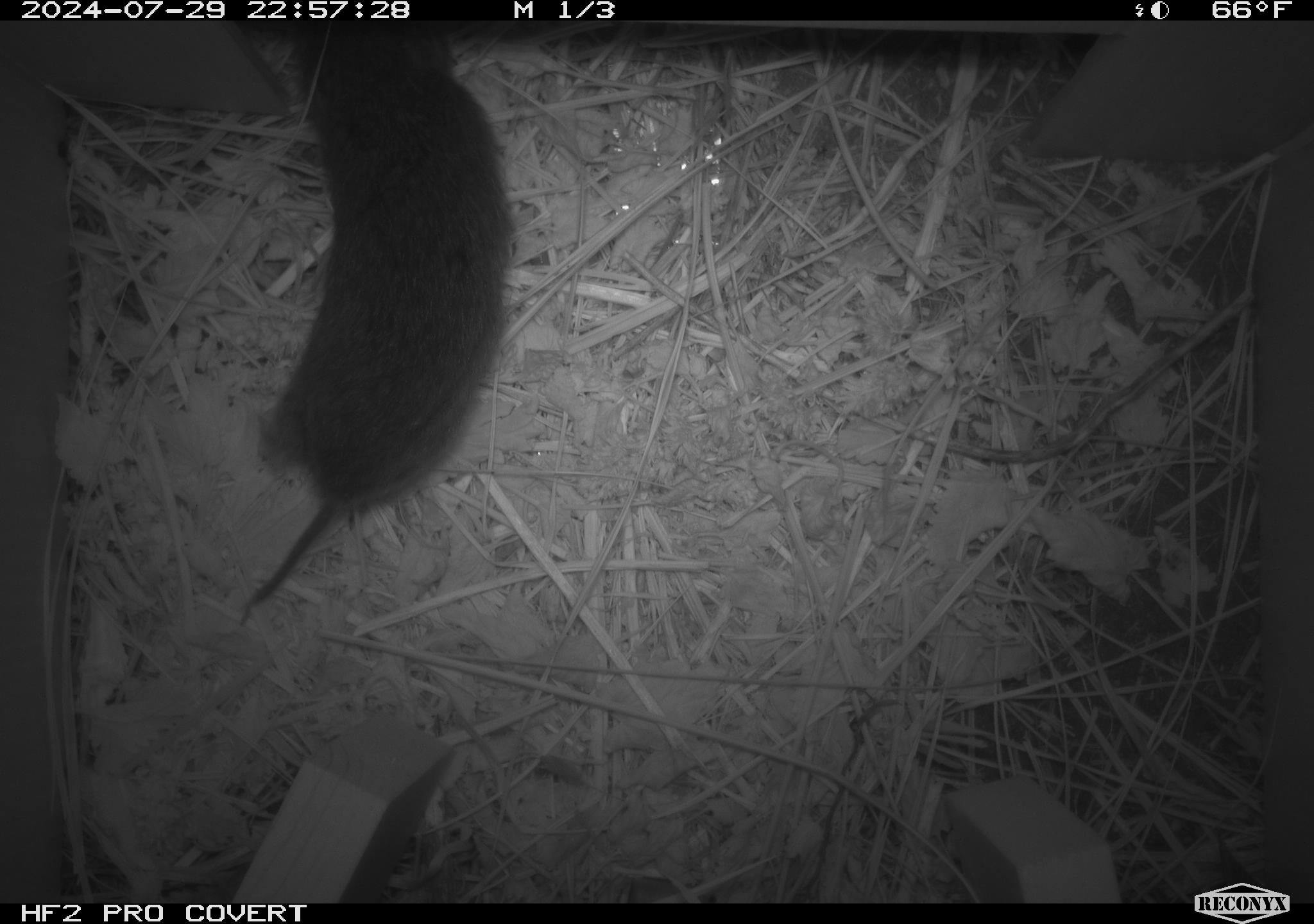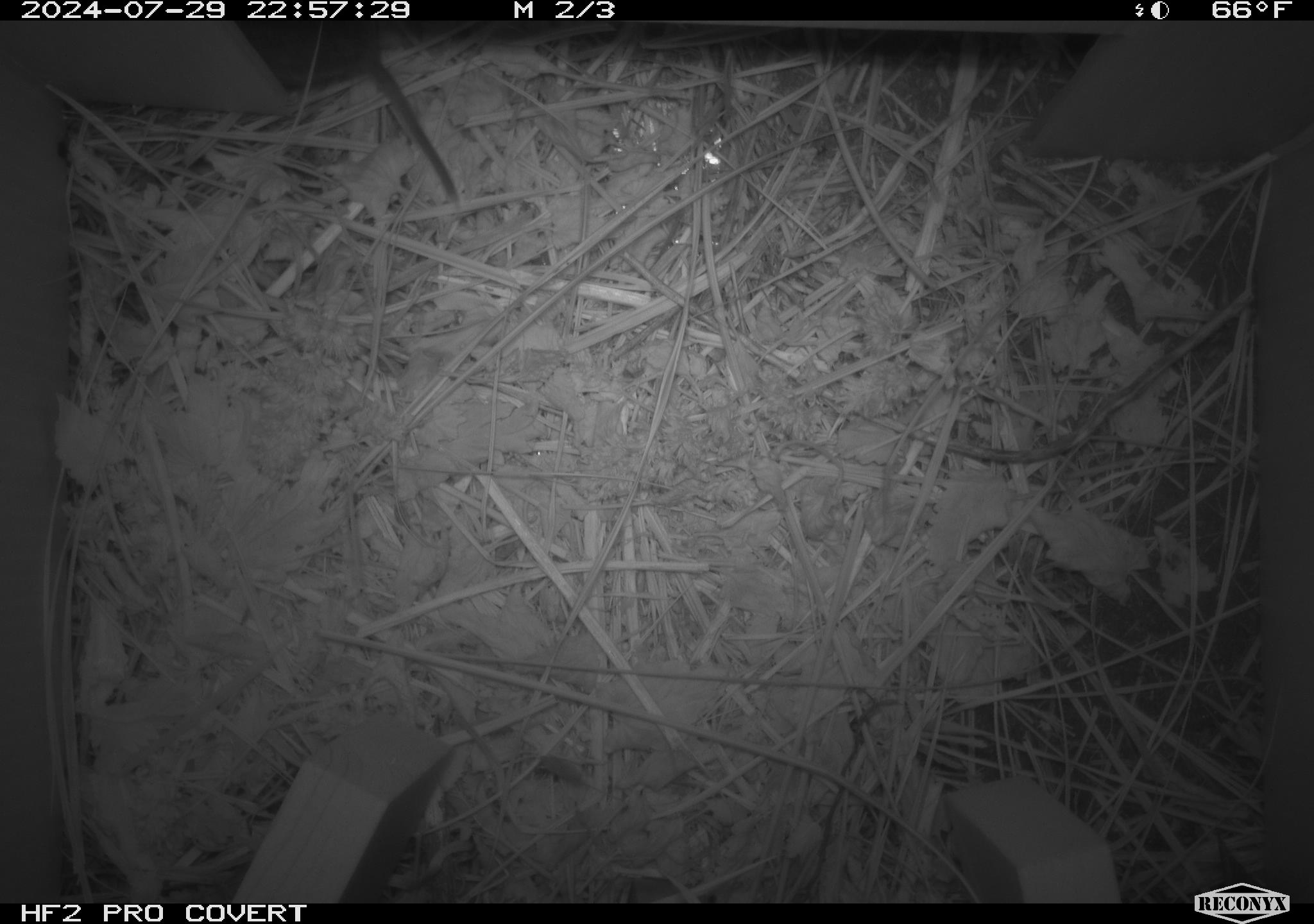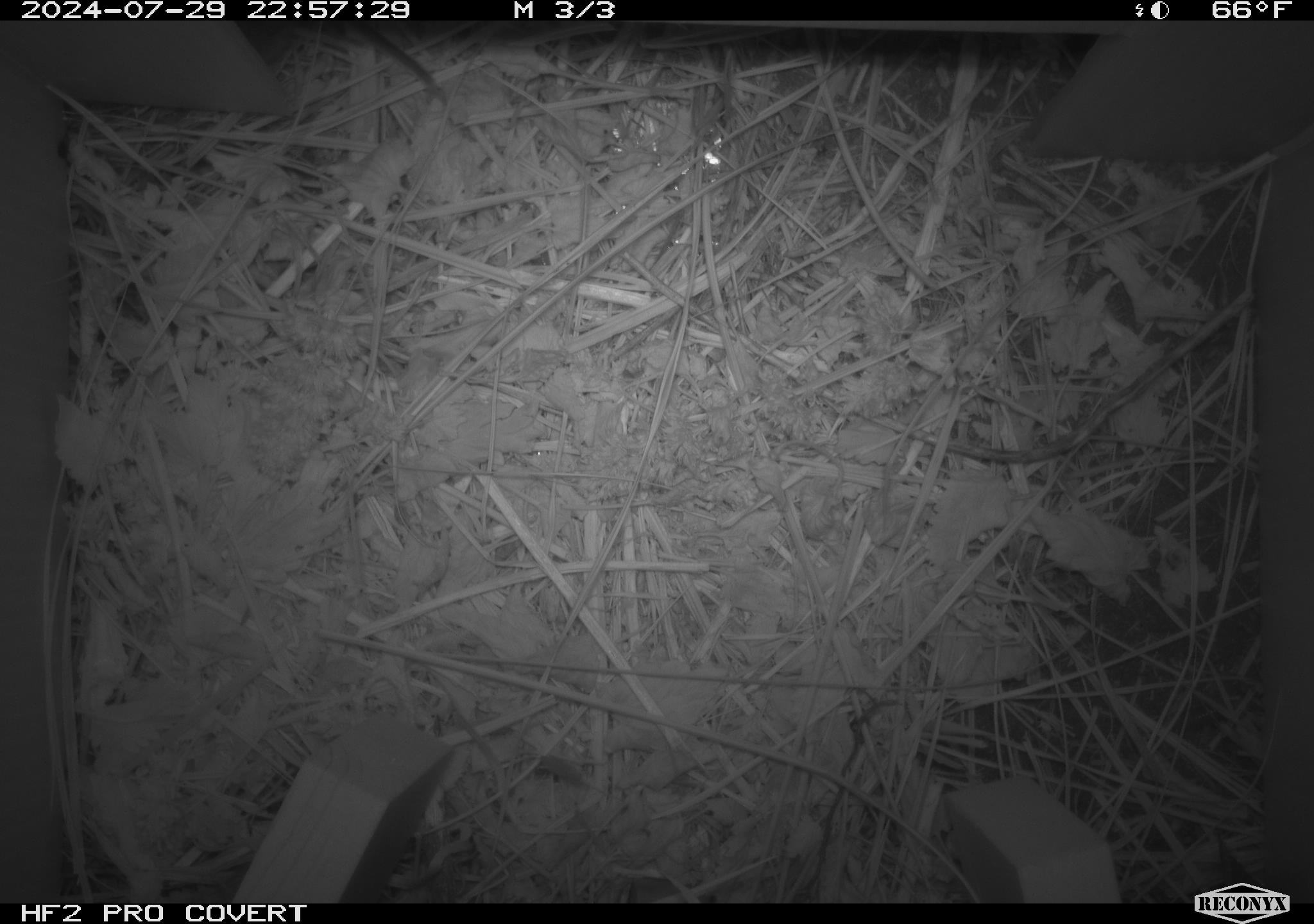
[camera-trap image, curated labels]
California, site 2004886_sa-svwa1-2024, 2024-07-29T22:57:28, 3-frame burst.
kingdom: Animalia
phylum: Chordata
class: Mammalia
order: Rodentia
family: Cricetidae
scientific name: Arvicolinae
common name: voles, lemmings, and muskrats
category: arvicolinae subfamily